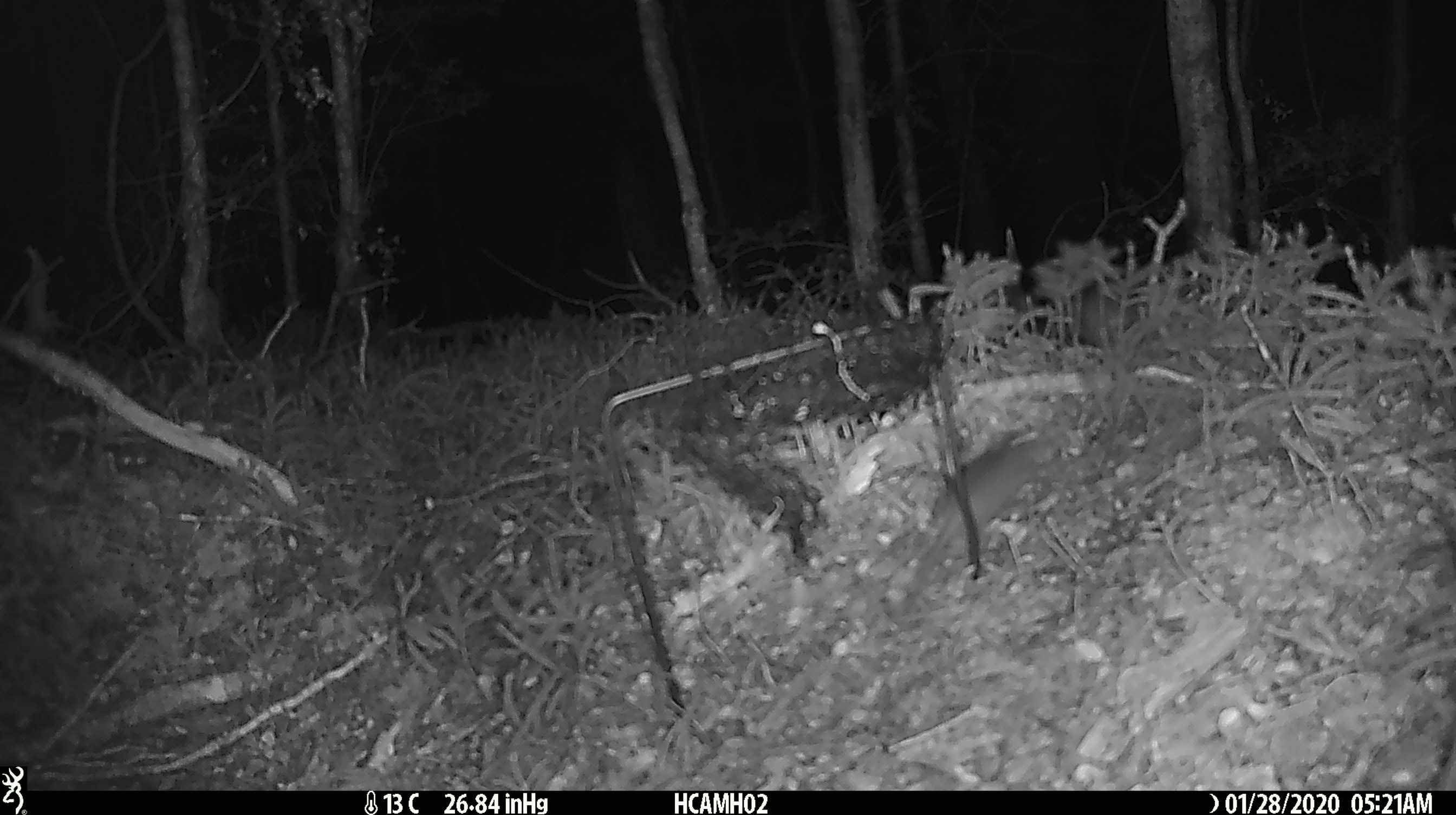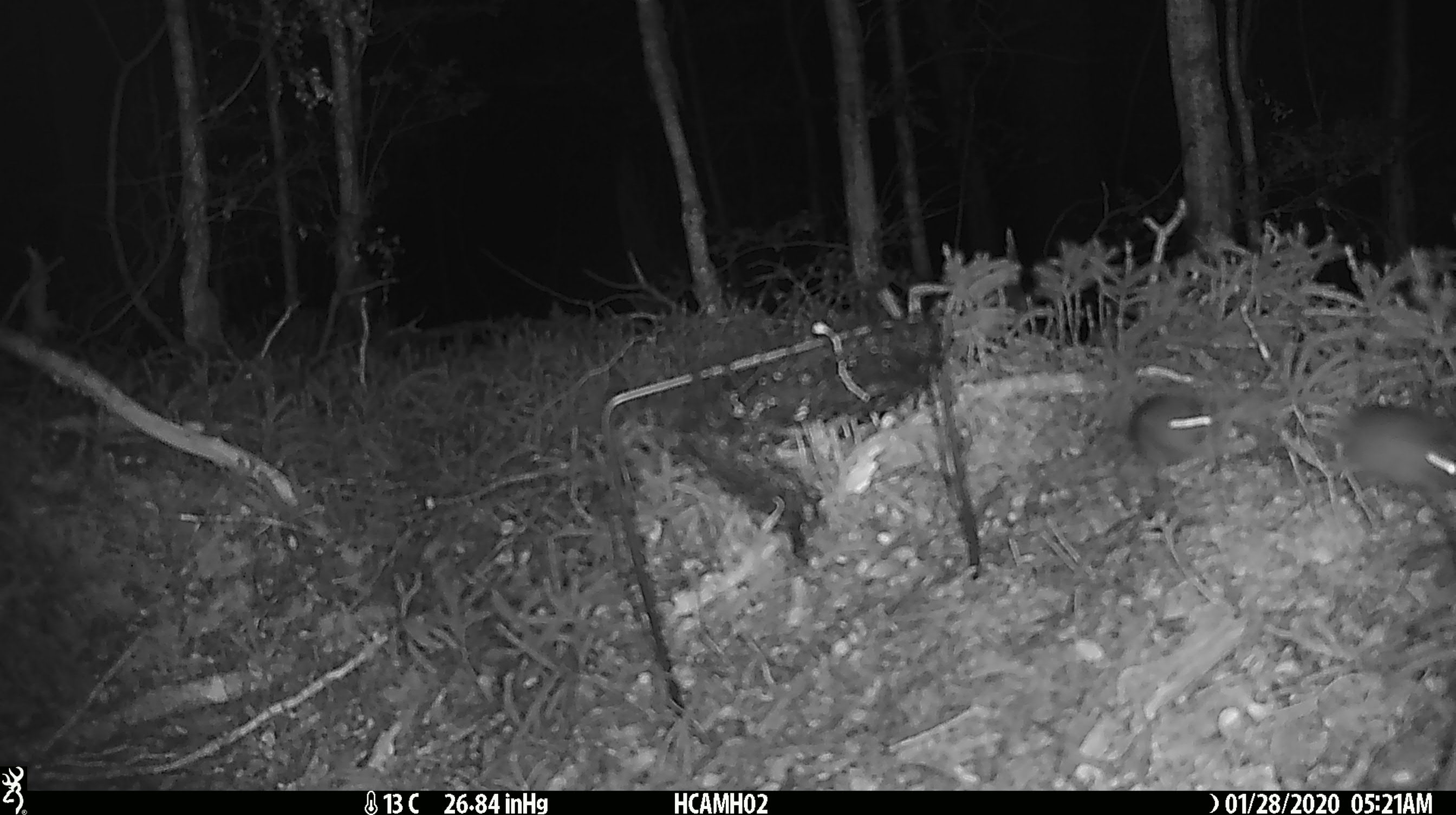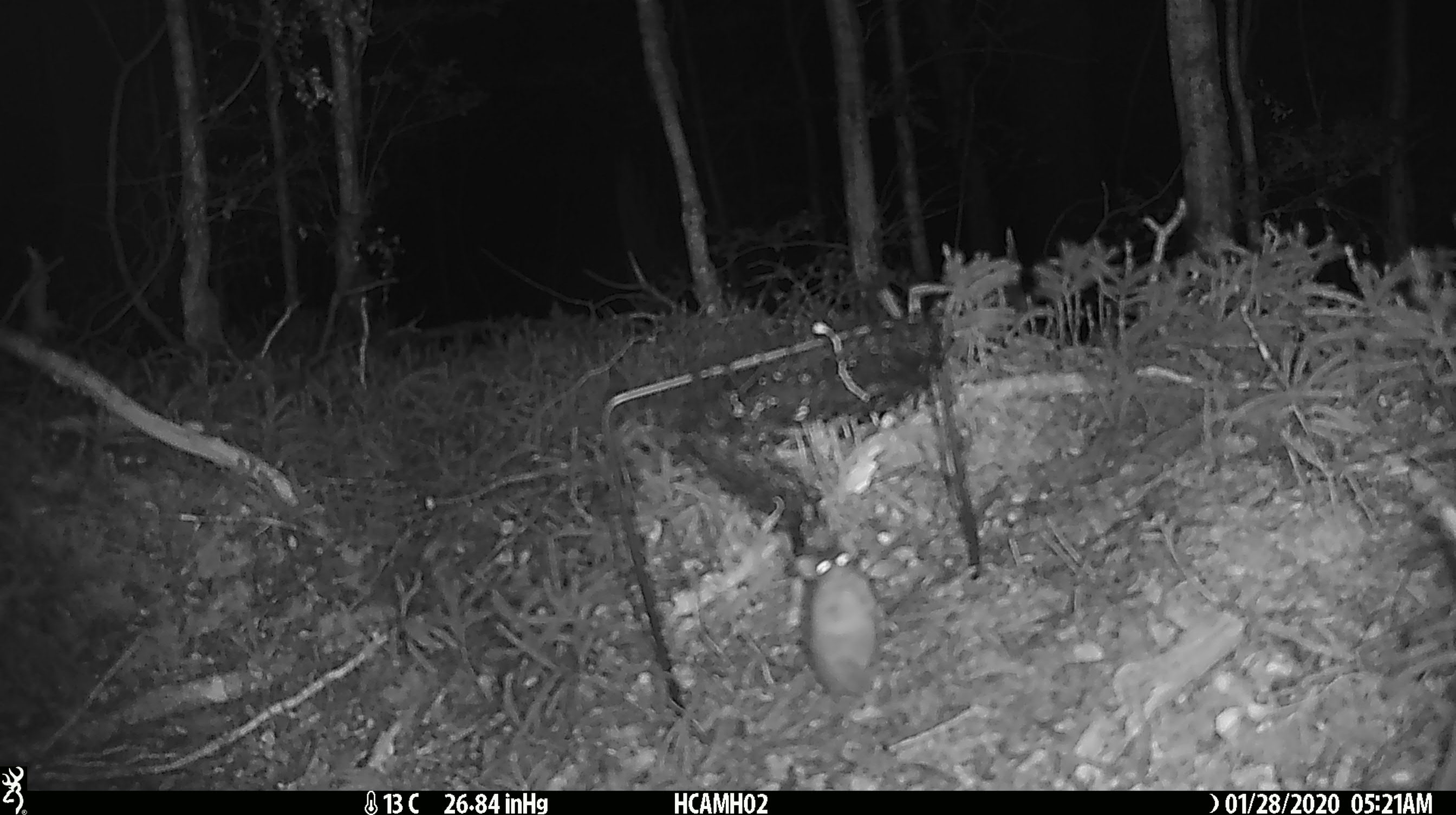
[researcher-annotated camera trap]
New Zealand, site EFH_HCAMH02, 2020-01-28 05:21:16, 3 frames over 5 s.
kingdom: Animalia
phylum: Chordata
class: Mammalia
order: Rodentia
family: Muridae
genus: Mus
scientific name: Mus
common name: mouse